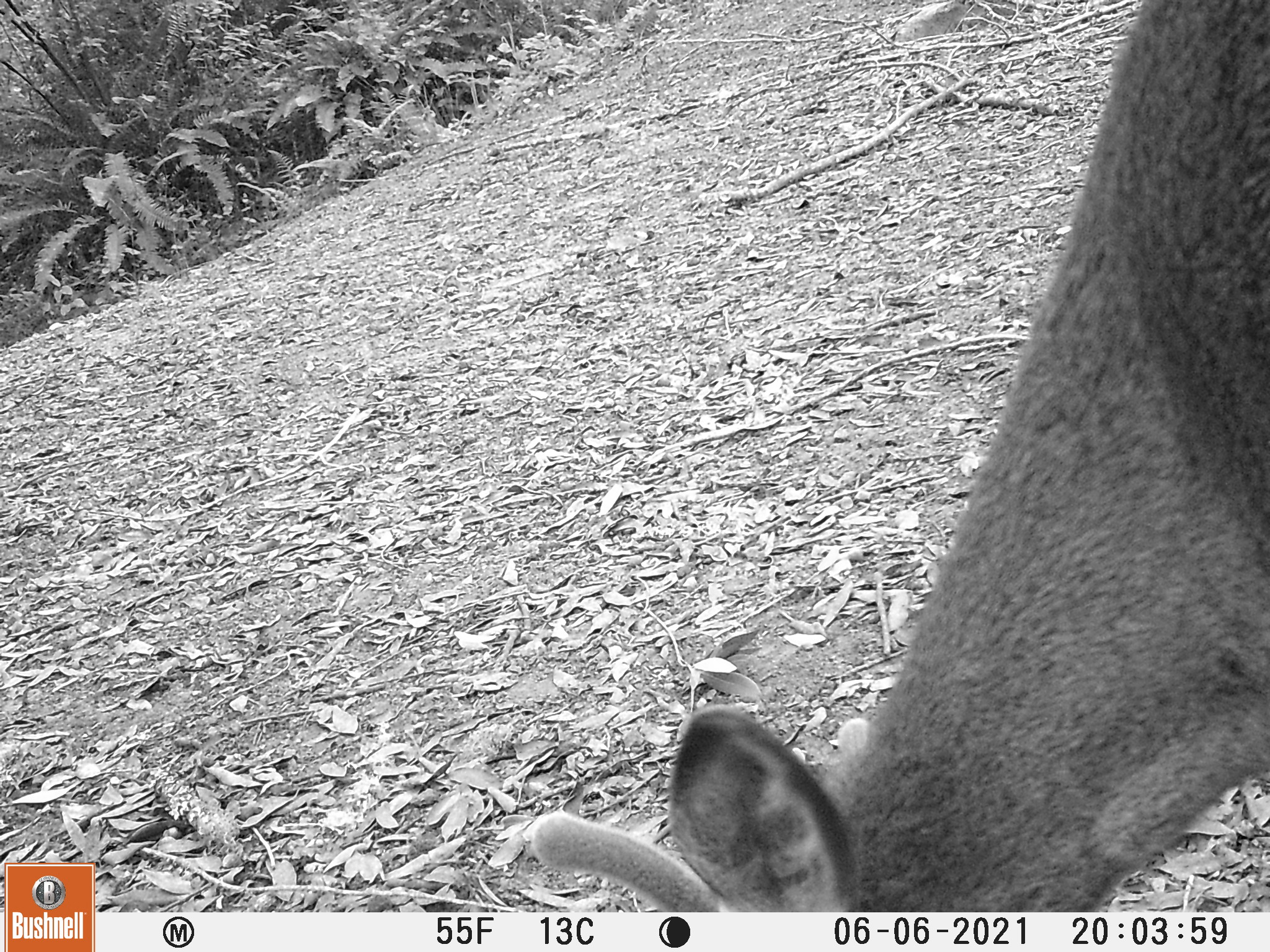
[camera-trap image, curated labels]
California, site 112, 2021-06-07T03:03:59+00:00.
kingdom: Animalia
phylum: Chordata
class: Mammalia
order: Artiodactyla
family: Cervidae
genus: Odocoileus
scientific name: Odocoileus hemionus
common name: mule deer